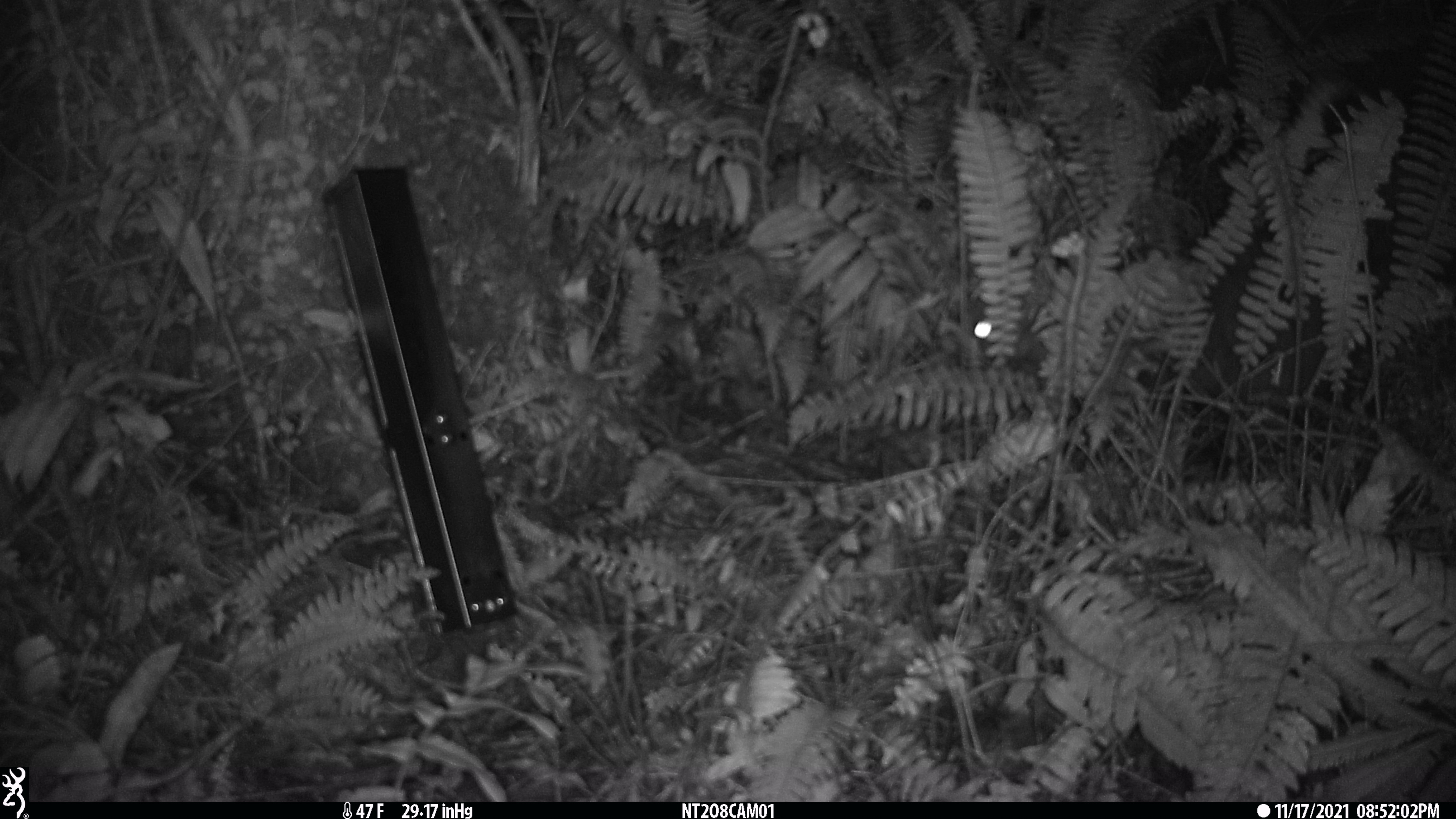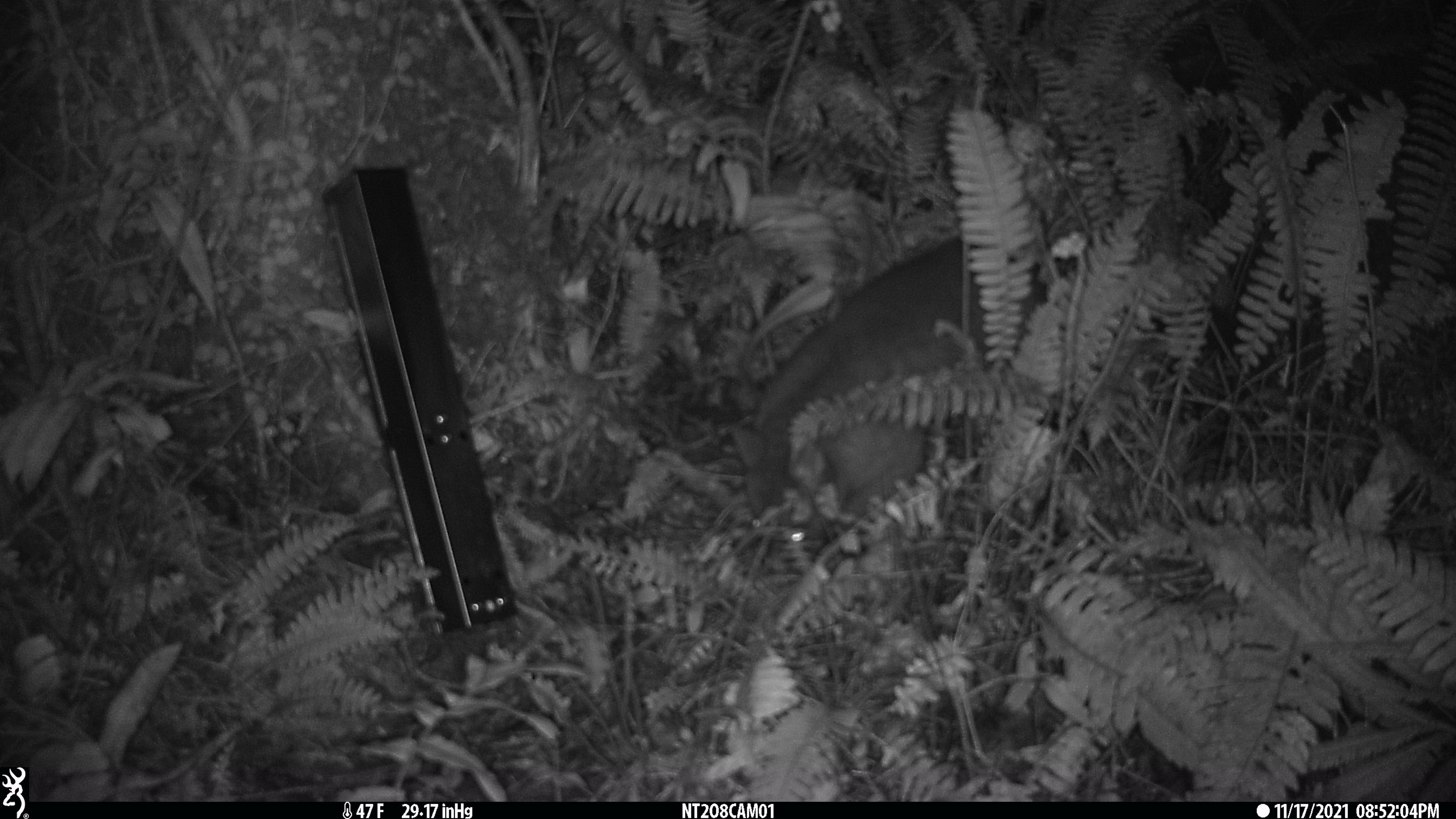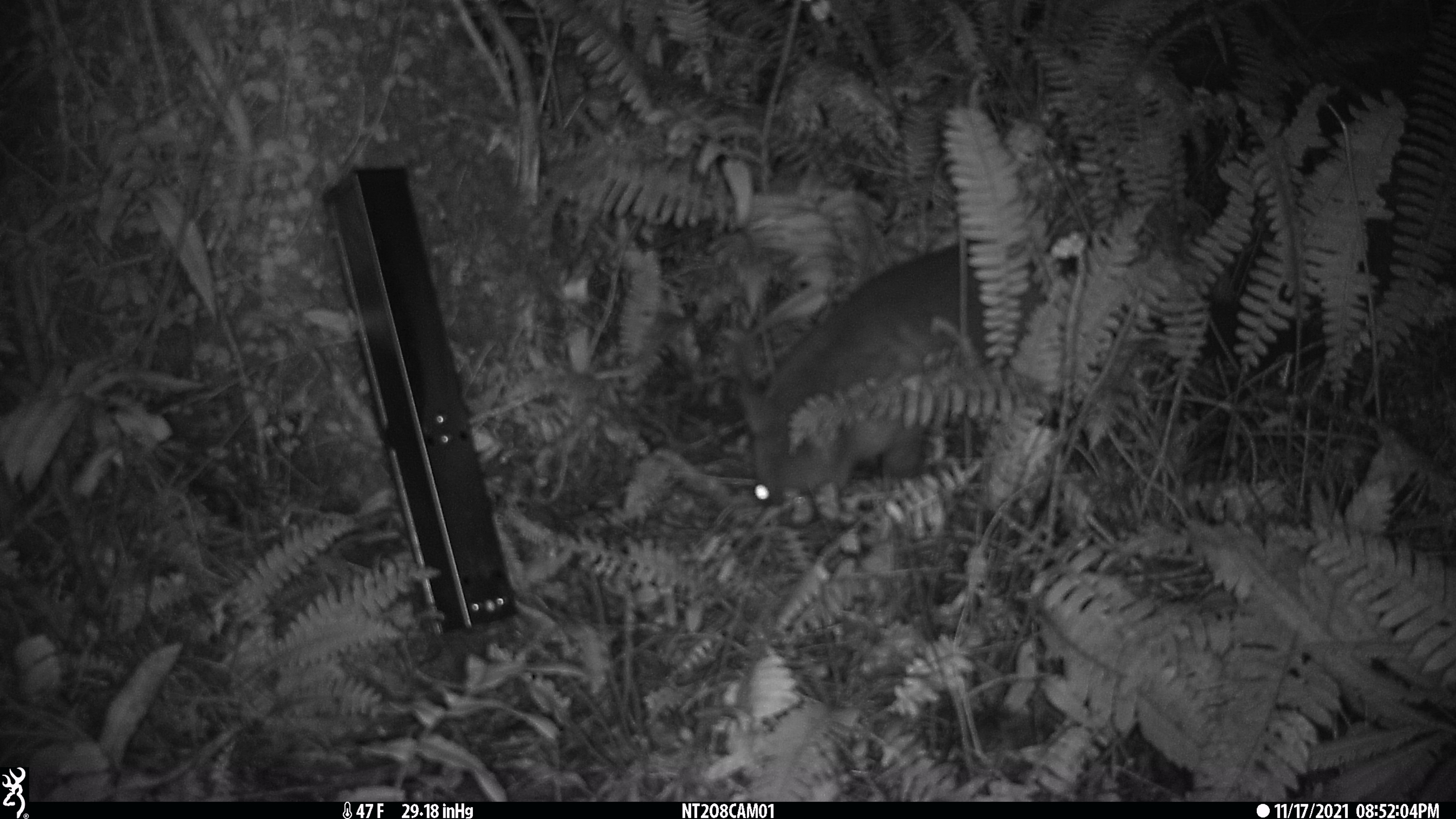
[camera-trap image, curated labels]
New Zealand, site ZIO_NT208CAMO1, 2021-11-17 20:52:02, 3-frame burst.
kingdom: Animalia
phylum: Chordata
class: Mammalia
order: Diprotodontia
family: Phalangeridae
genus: Trichosurus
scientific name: Trichosurus vulpecula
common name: common brushtail possum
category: possum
Possum (common brushtail possum) (Trichosurus vulpecula).